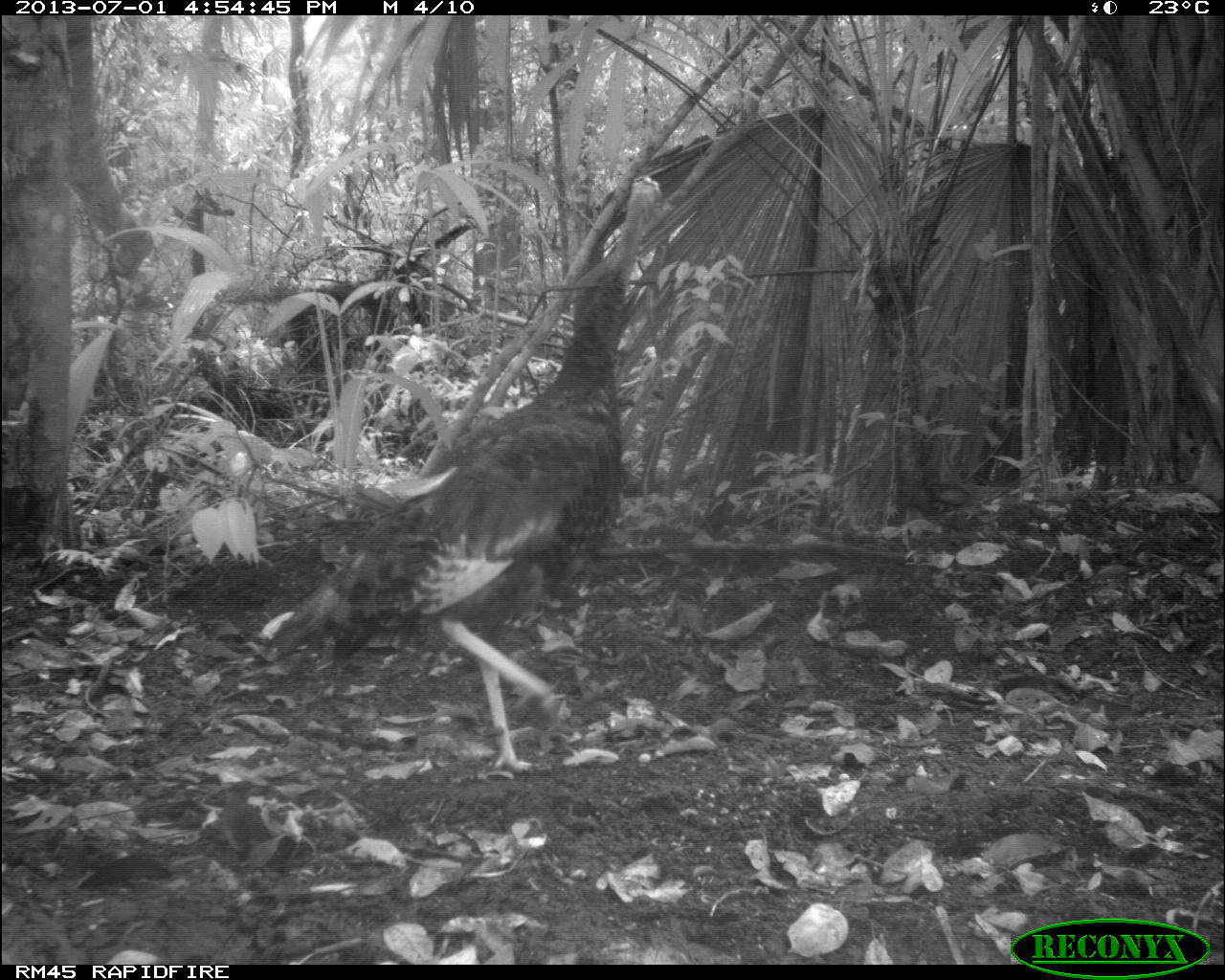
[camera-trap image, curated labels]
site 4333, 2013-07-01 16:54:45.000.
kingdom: Animalia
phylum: Chordata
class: Aves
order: Galliformes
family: Phasianidae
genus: Meleagris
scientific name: Meleagris ocellata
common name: ocellated turkey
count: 1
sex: female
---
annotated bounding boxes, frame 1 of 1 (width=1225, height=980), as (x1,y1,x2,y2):
meleagris ocellata: (261,170,656,774)